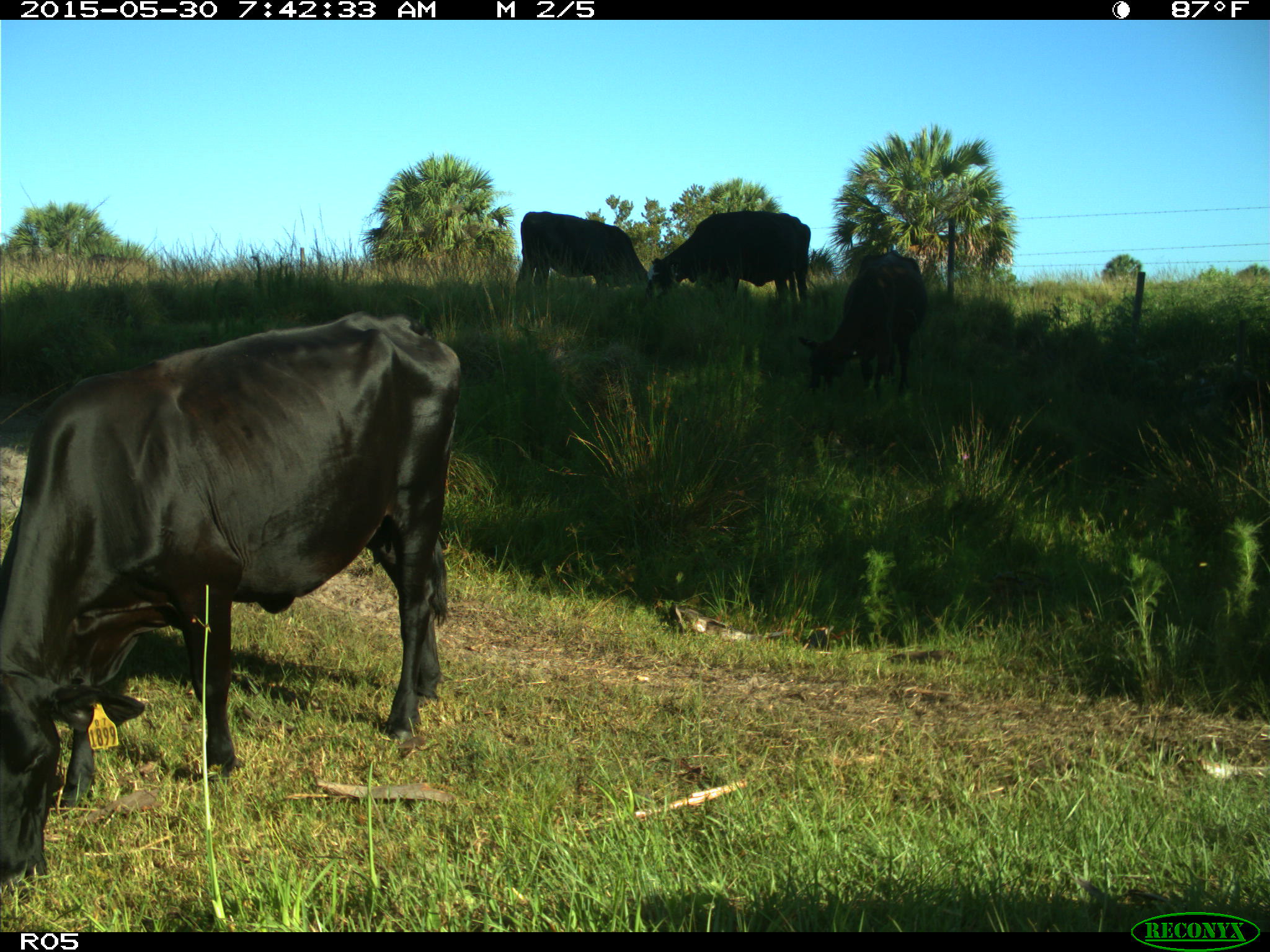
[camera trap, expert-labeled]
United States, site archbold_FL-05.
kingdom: Animalia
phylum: Chordata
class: Mammalia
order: Artiodactyla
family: Bovidae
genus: Bos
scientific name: Bos taurus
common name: domestic cow